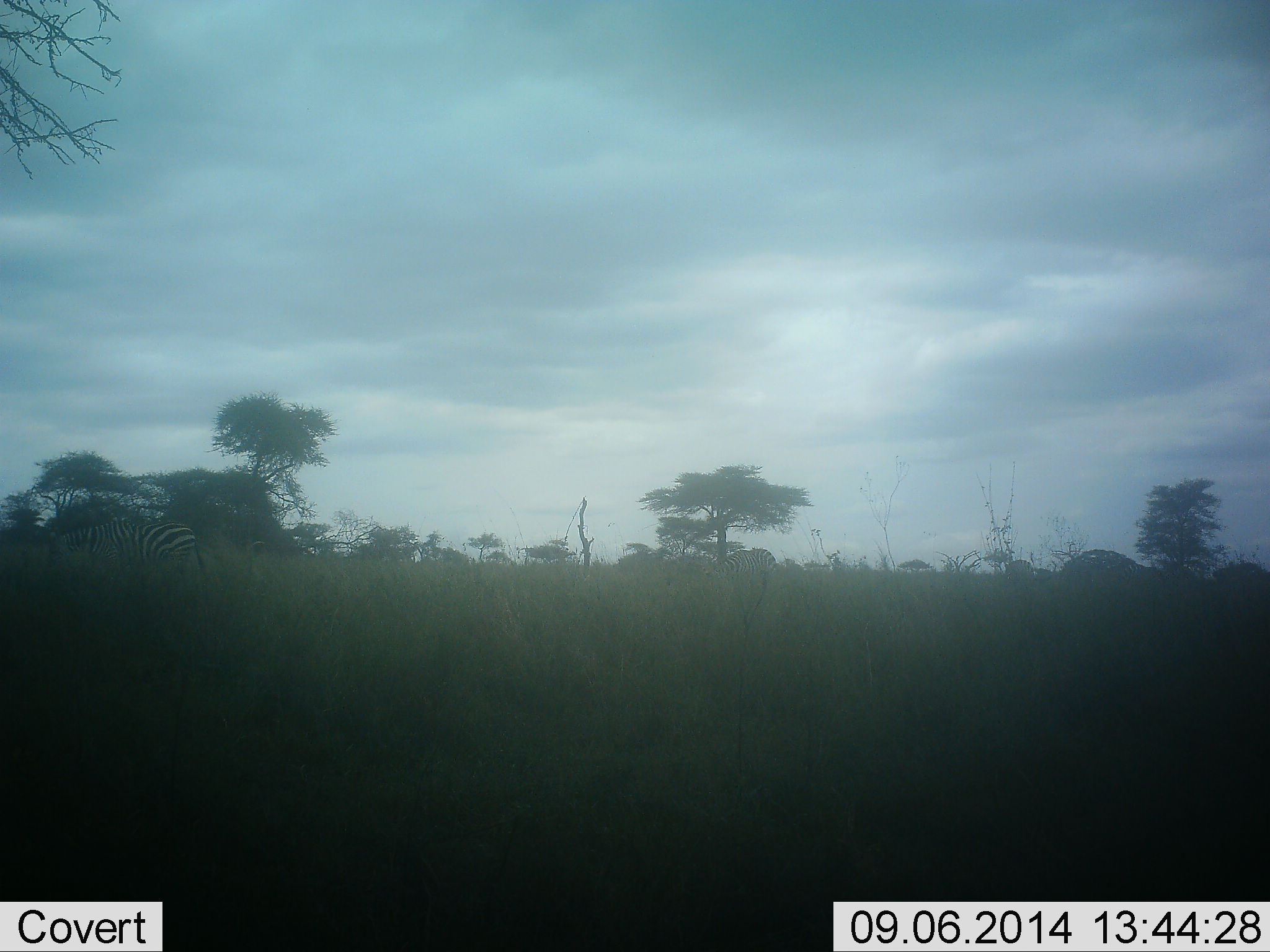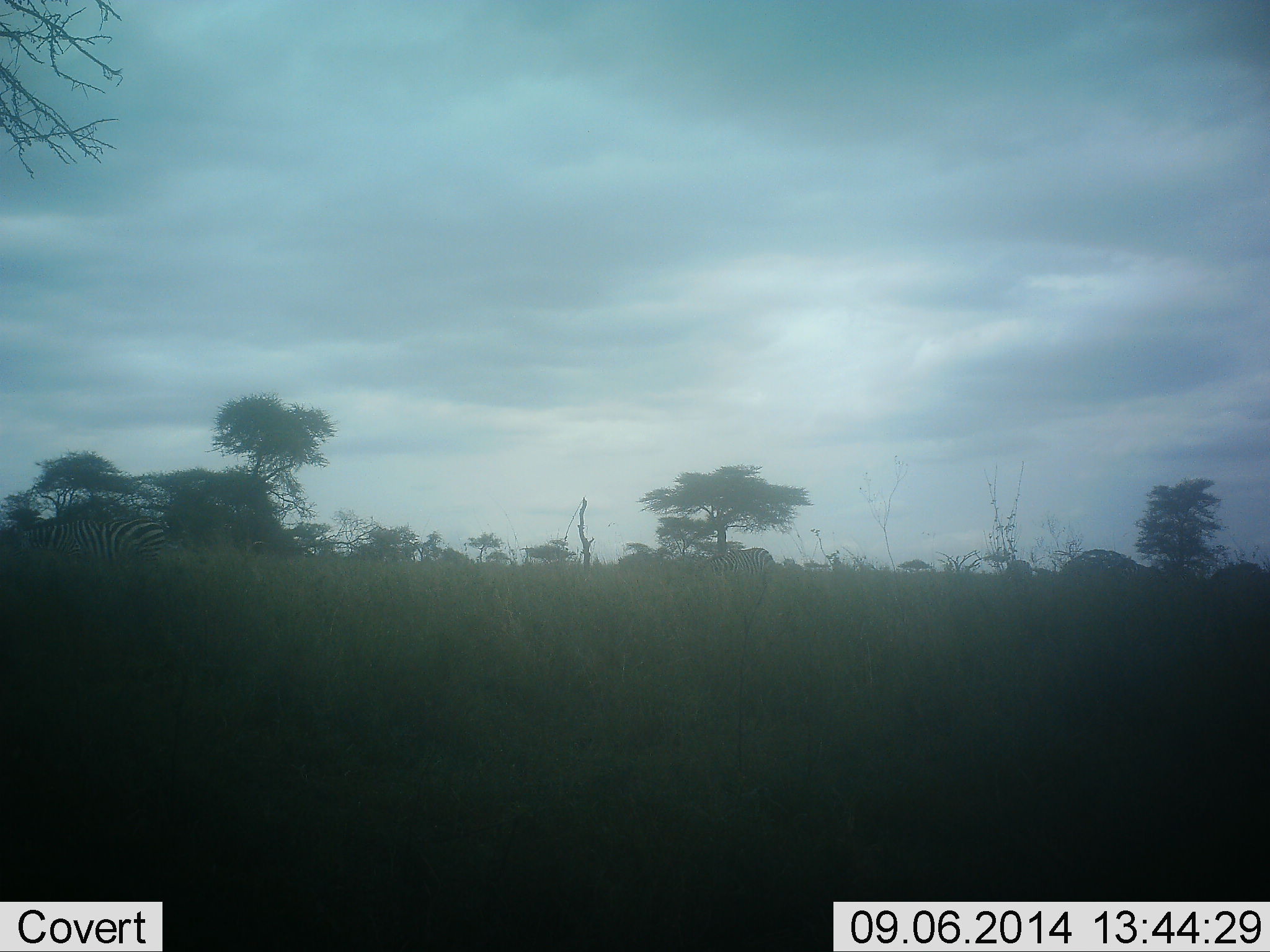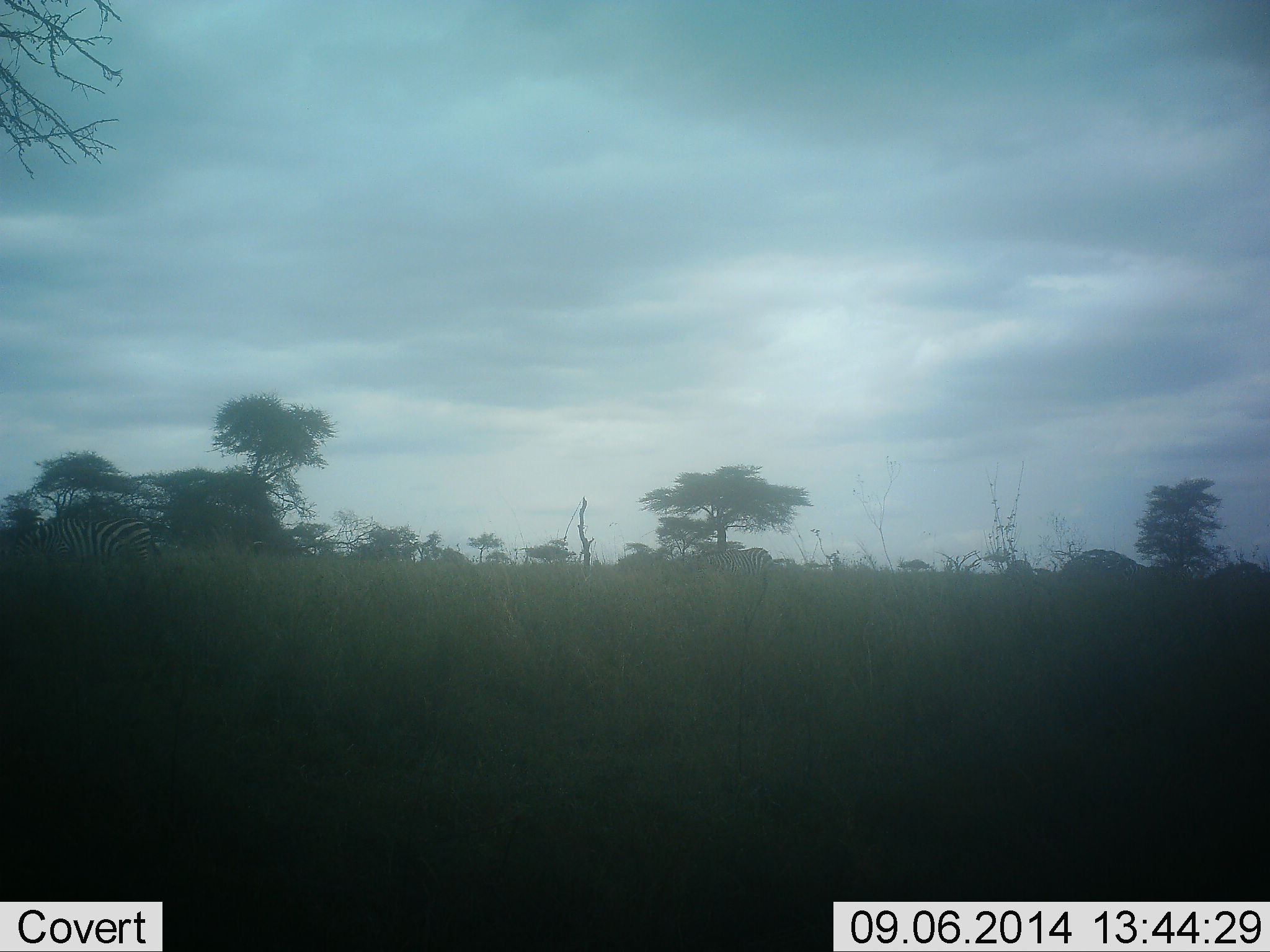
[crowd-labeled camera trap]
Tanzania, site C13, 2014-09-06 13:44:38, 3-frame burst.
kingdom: Animalia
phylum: Chordata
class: Mammalia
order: Perissodactyla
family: Equidae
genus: Equus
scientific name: Equus quagga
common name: plains zebra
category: zebra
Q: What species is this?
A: Zebra (plains zebra) (Equus quagga).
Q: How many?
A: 2.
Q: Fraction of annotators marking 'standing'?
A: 20%.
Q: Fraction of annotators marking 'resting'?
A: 0%.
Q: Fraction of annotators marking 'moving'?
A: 80%.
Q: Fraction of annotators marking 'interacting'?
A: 0%.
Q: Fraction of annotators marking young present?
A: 0%.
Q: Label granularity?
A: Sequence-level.